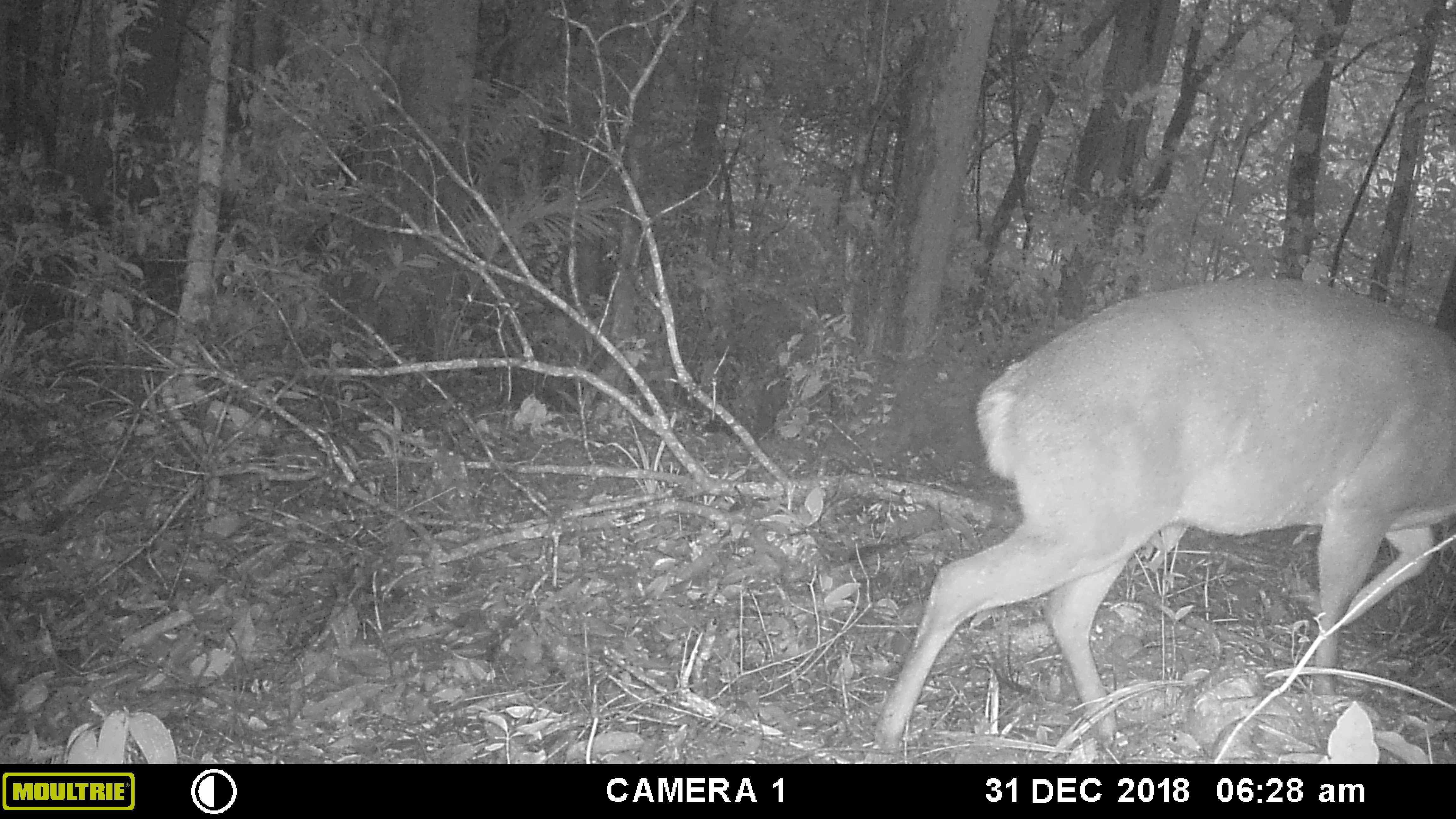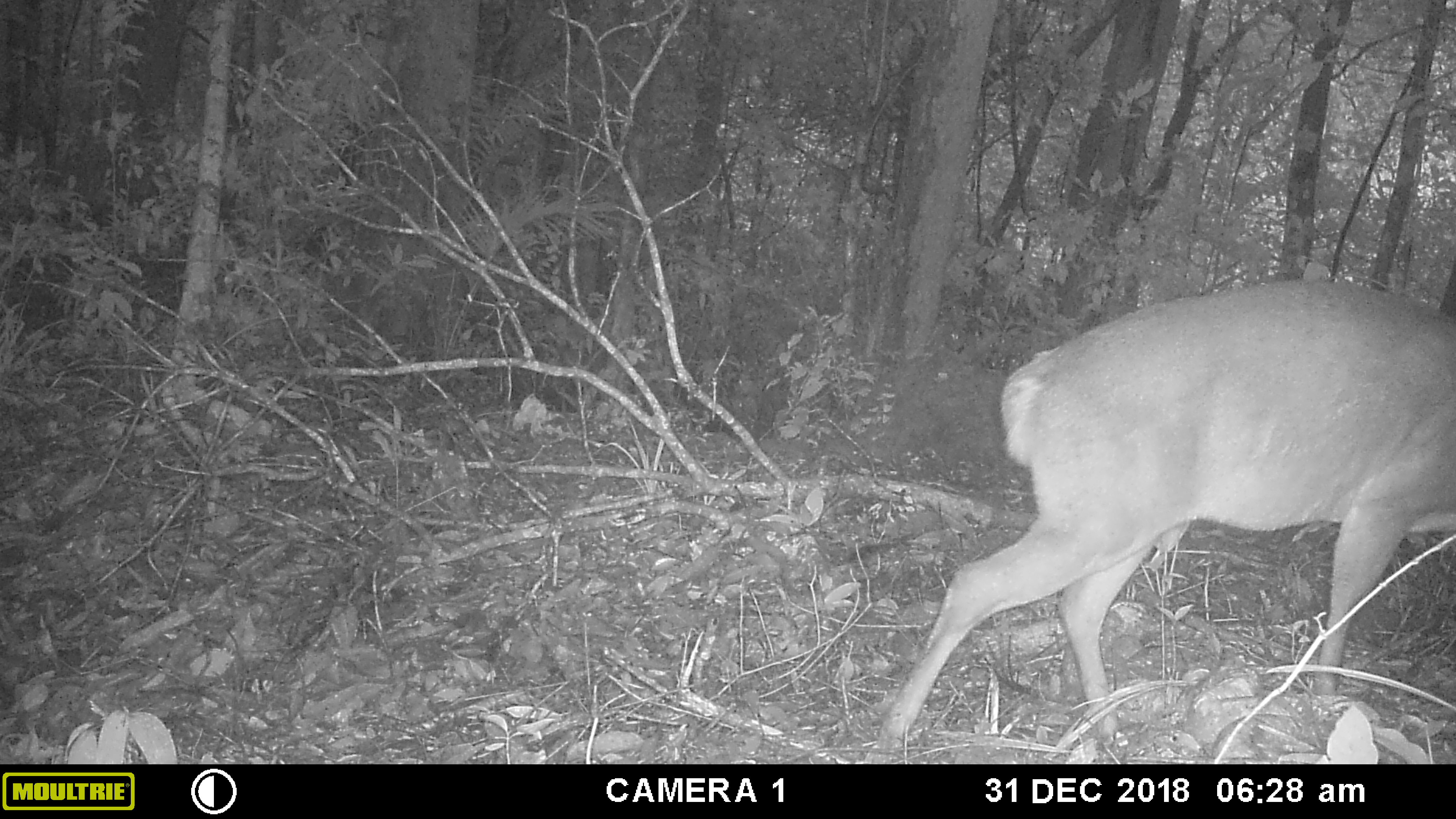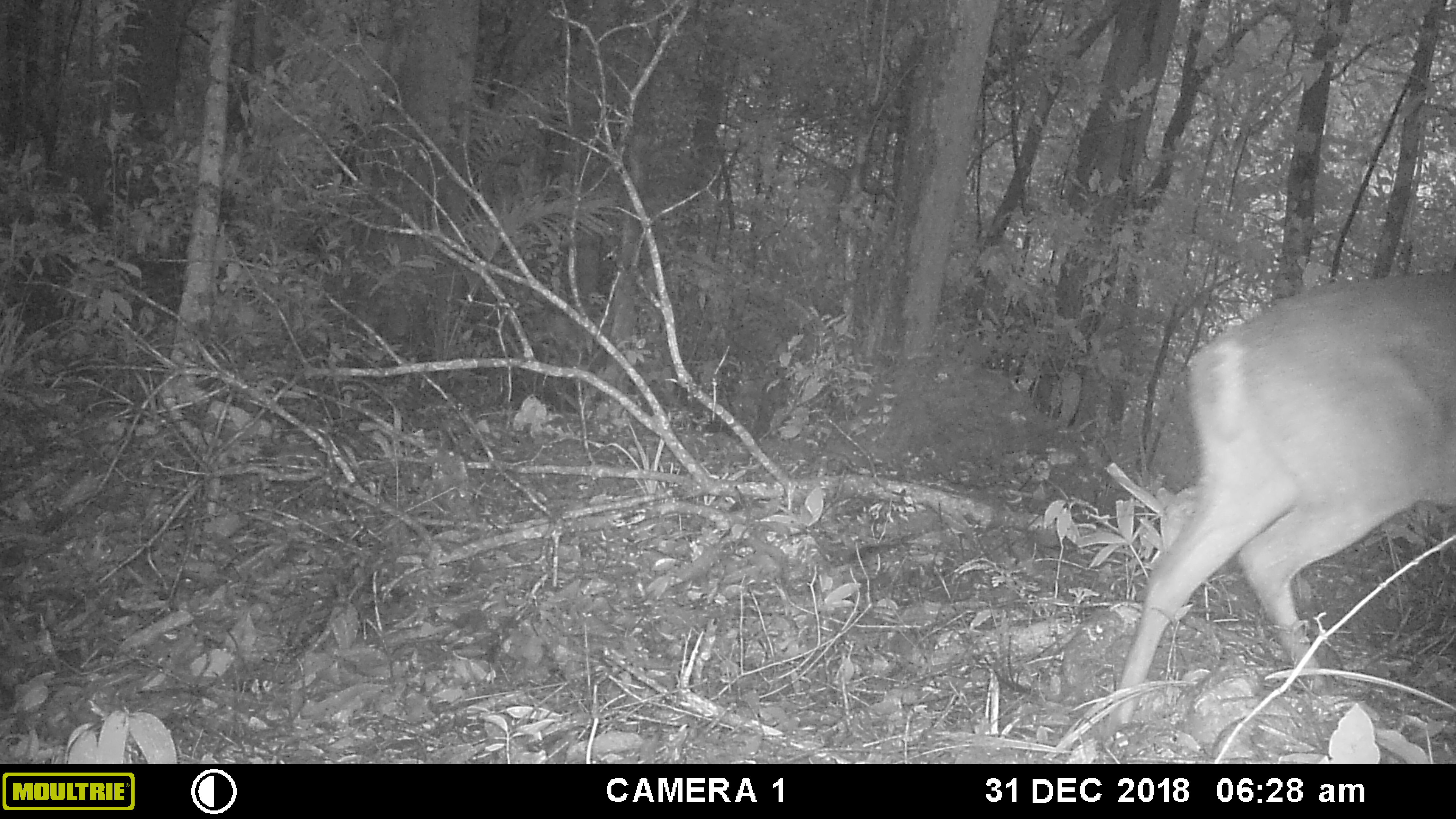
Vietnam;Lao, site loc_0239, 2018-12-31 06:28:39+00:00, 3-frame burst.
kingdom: Animalia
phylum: Chordata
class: Mammalia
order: Artiodactyla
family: Cervidae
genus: Muntiacus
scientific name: Muntiacus vuquangensis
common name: large-antlered muntjac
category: large antlered muntjac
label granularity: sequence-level